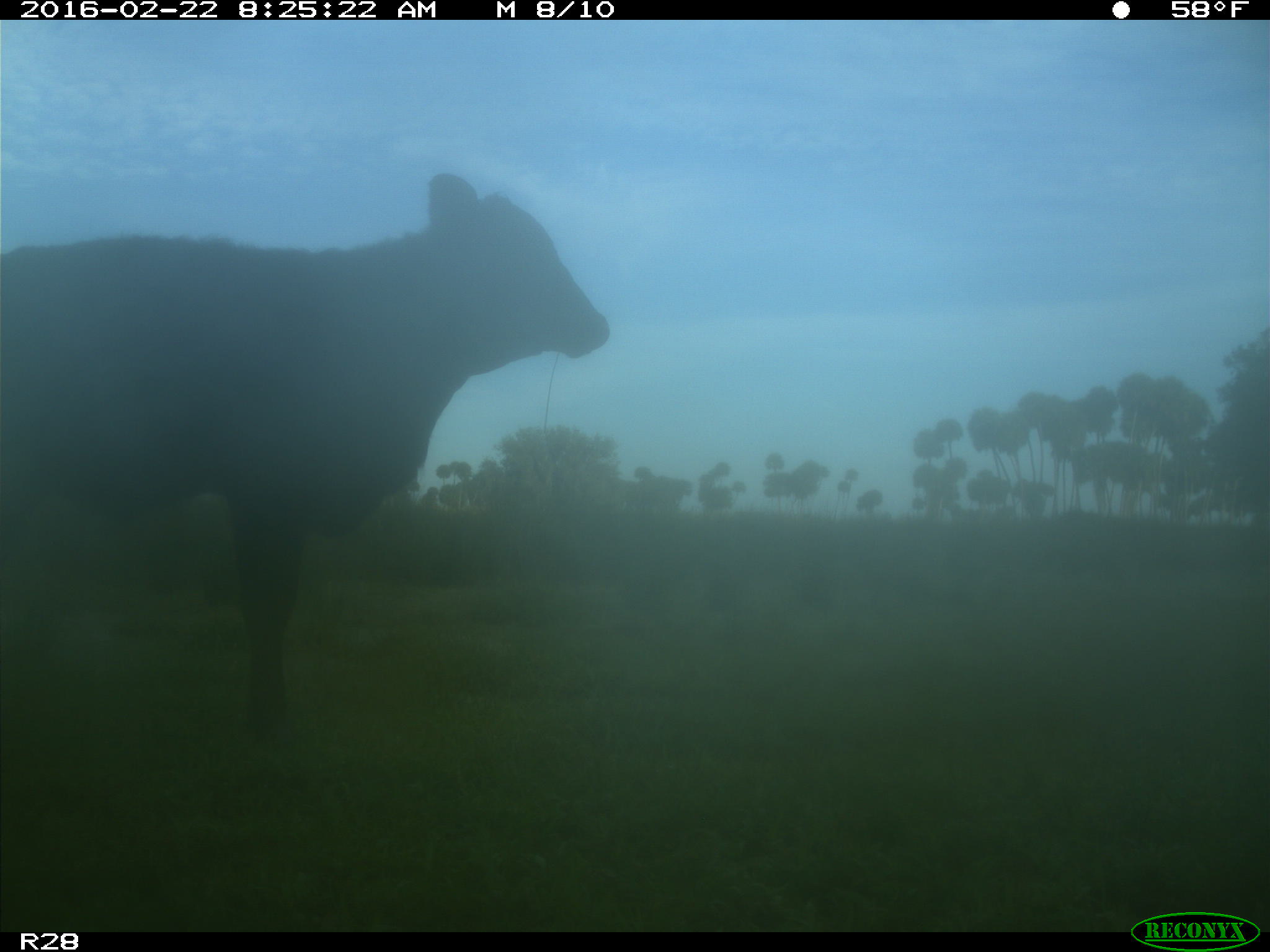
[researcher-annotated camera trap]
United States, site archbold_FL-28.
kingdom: Animalia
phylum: Chordata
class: Mammalia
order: Artiodactyla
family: Bovidae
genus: Bos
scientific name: Bos taurus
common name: domestic cow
Bos taurus (domestic cow).